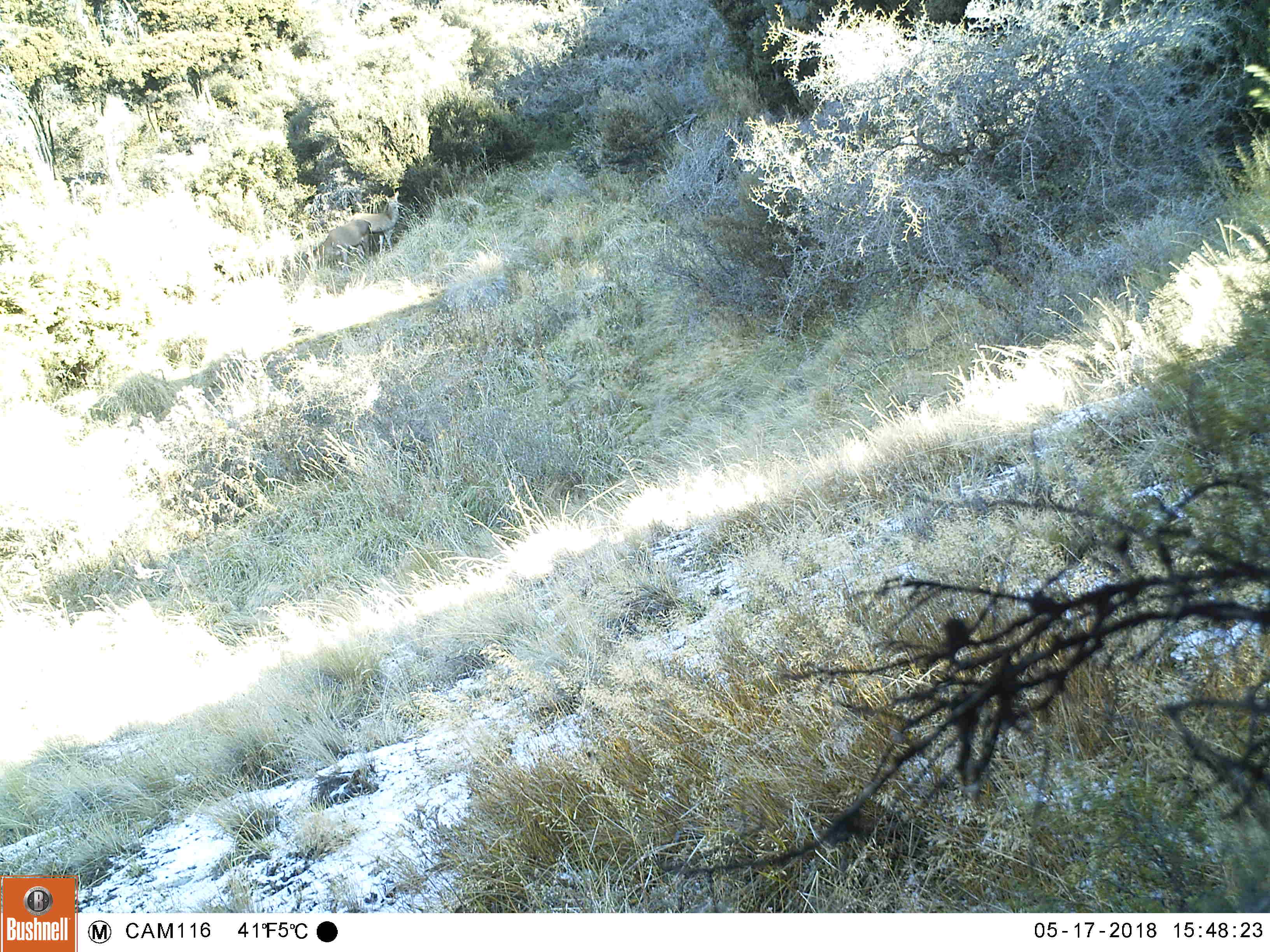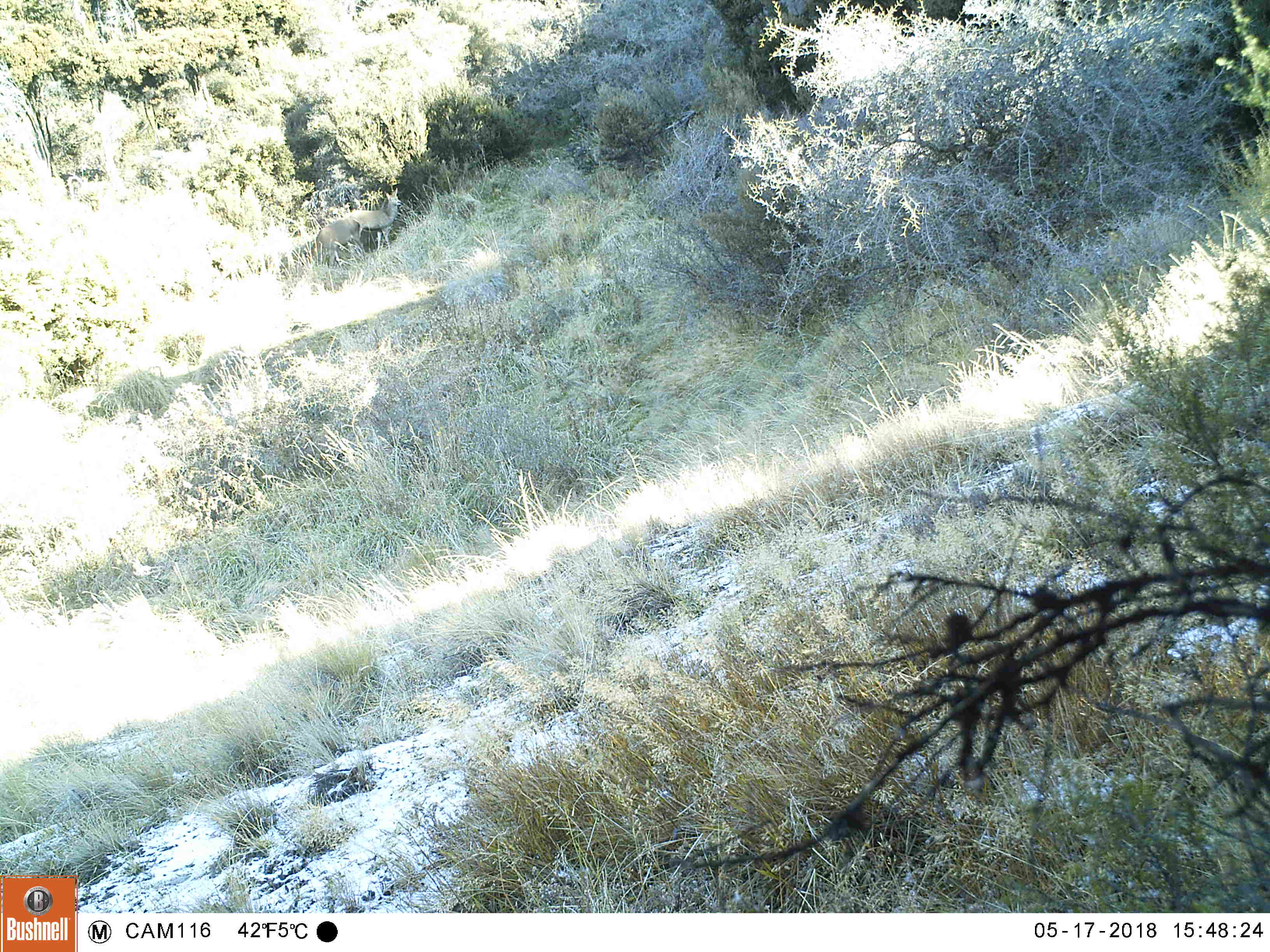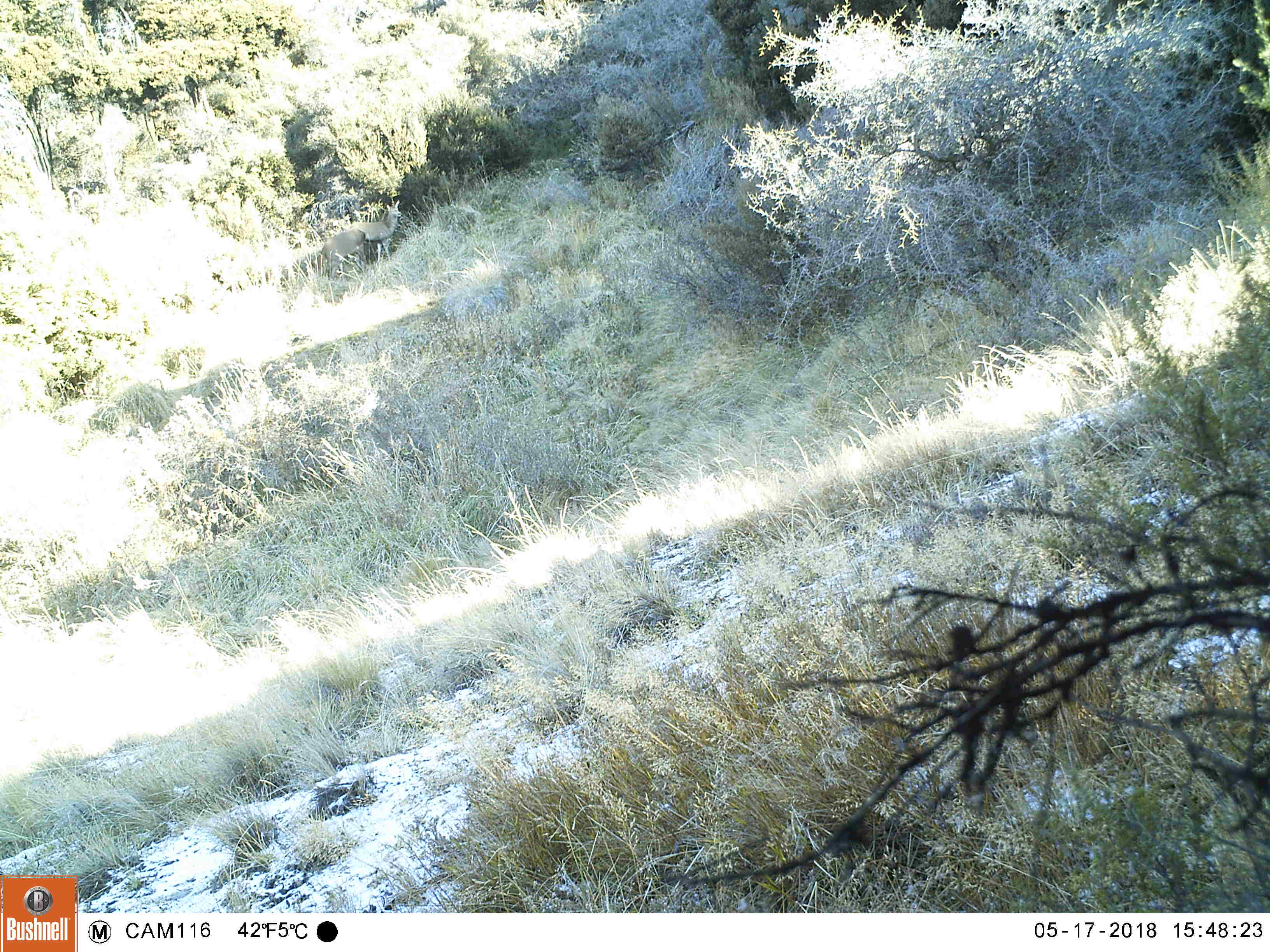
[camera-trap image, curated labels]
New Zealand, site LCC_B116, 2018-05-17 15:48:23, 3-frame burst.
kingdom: Animalia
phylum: Chordata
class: Mammalia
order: Artiodactyla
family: Cervidae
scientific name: Cervidae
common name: deer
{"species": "deer (Cervidae)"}